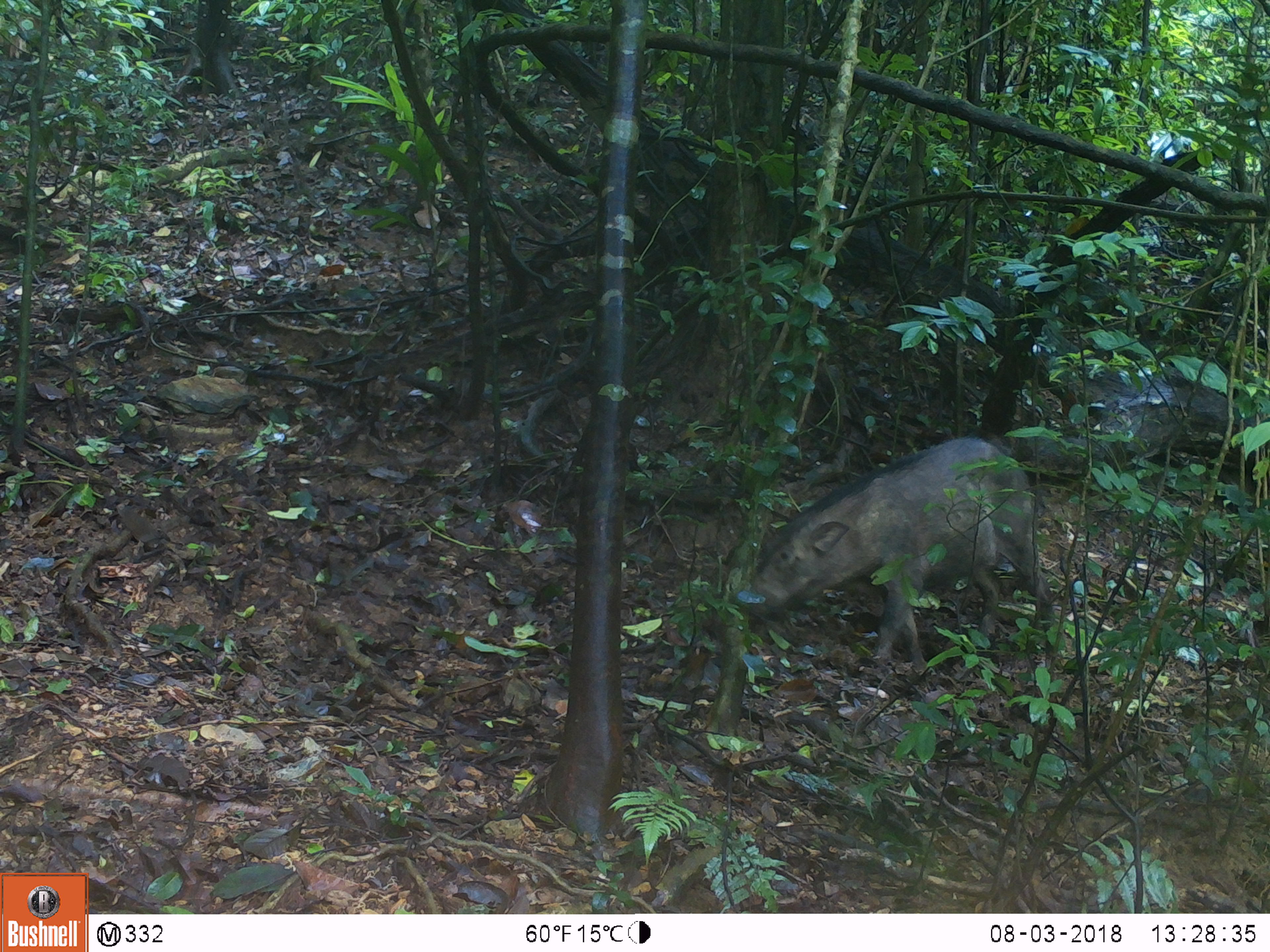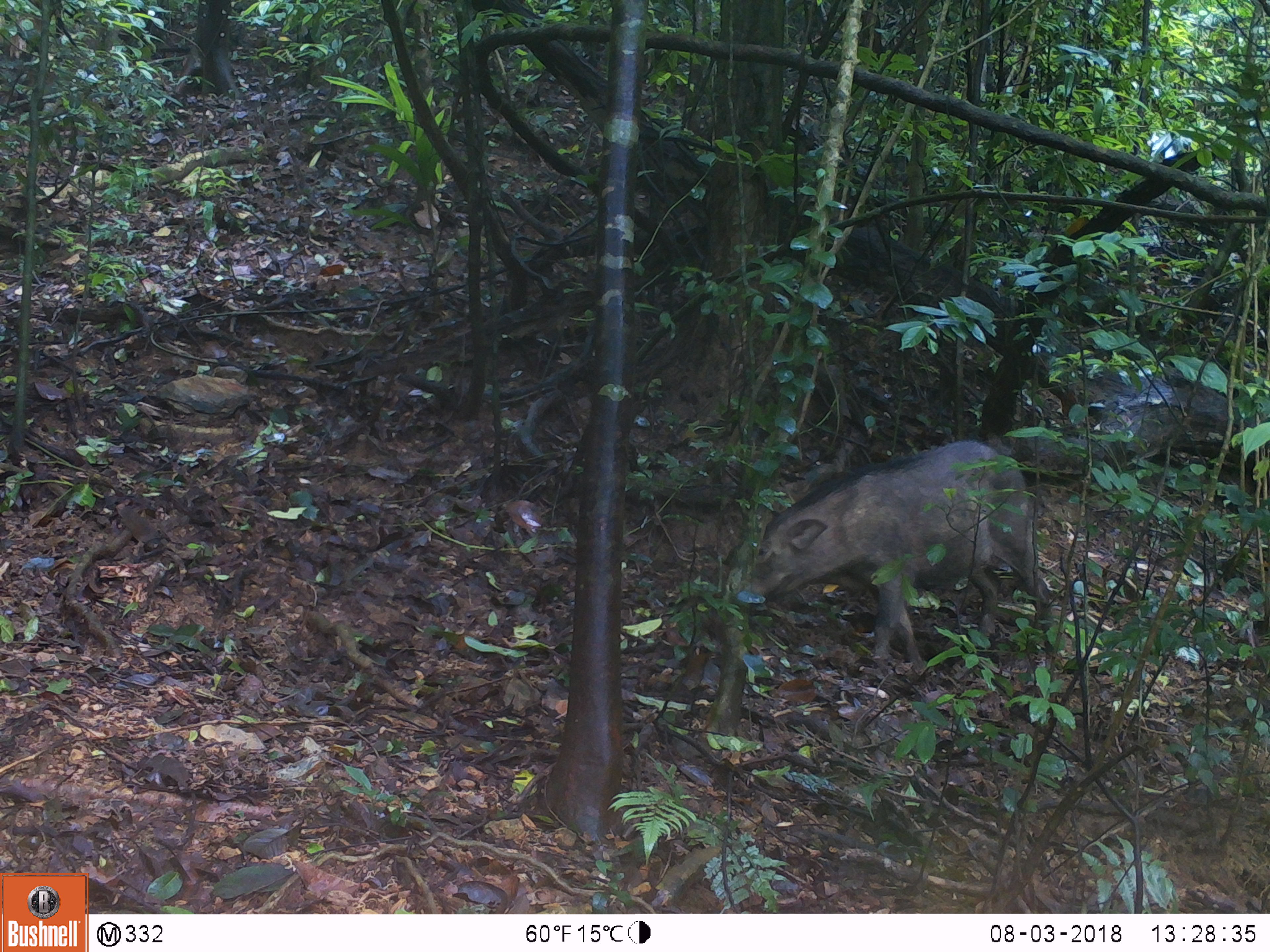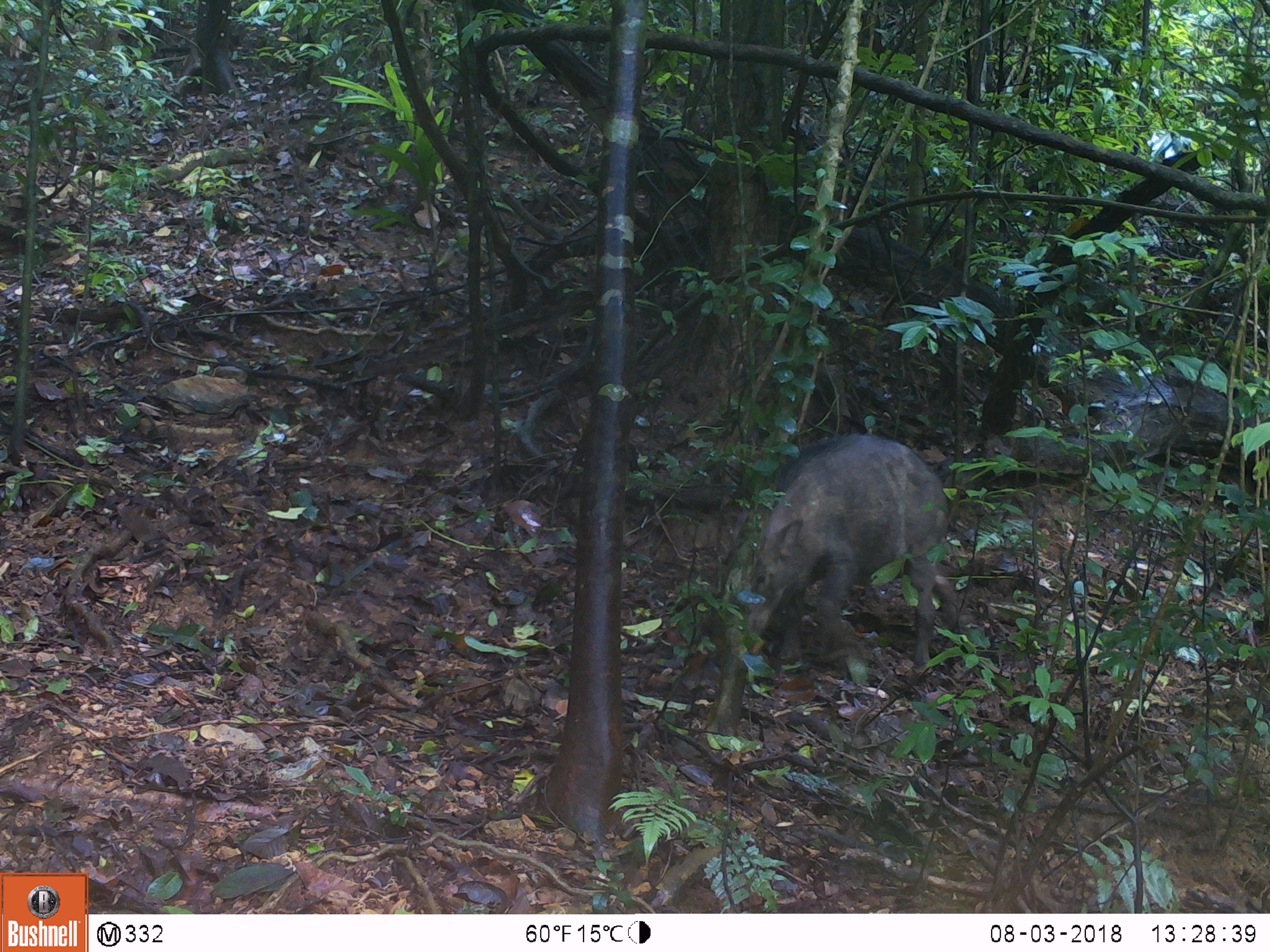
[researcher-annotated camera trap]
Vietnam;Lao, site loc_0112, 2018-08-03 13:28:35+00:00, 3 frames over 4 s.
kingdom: Animalia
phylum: Chordata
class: Mammalia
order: Artiodactyla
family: Suidae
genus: Sus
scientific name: Sus scrofa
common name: eurasian wild pig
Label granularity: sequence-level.